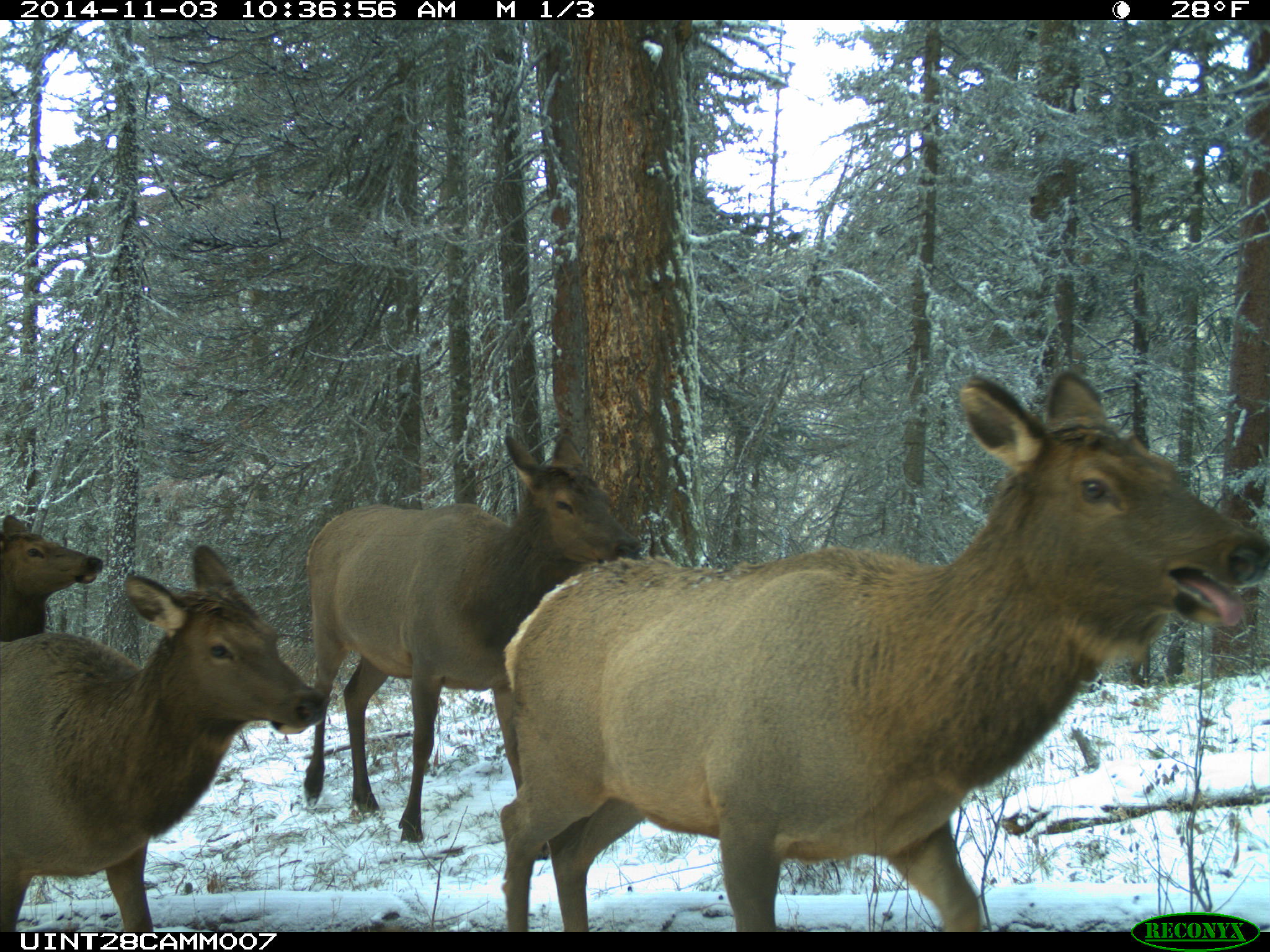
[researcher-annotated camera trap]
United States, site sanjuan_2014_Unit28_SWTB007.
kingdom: Animalia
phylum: Chordata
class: Mammalia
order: Artiodactyla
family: Cervidae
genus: Cervus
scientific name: Cervus elaphus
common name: red deer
Cervus elaphus (red deer).